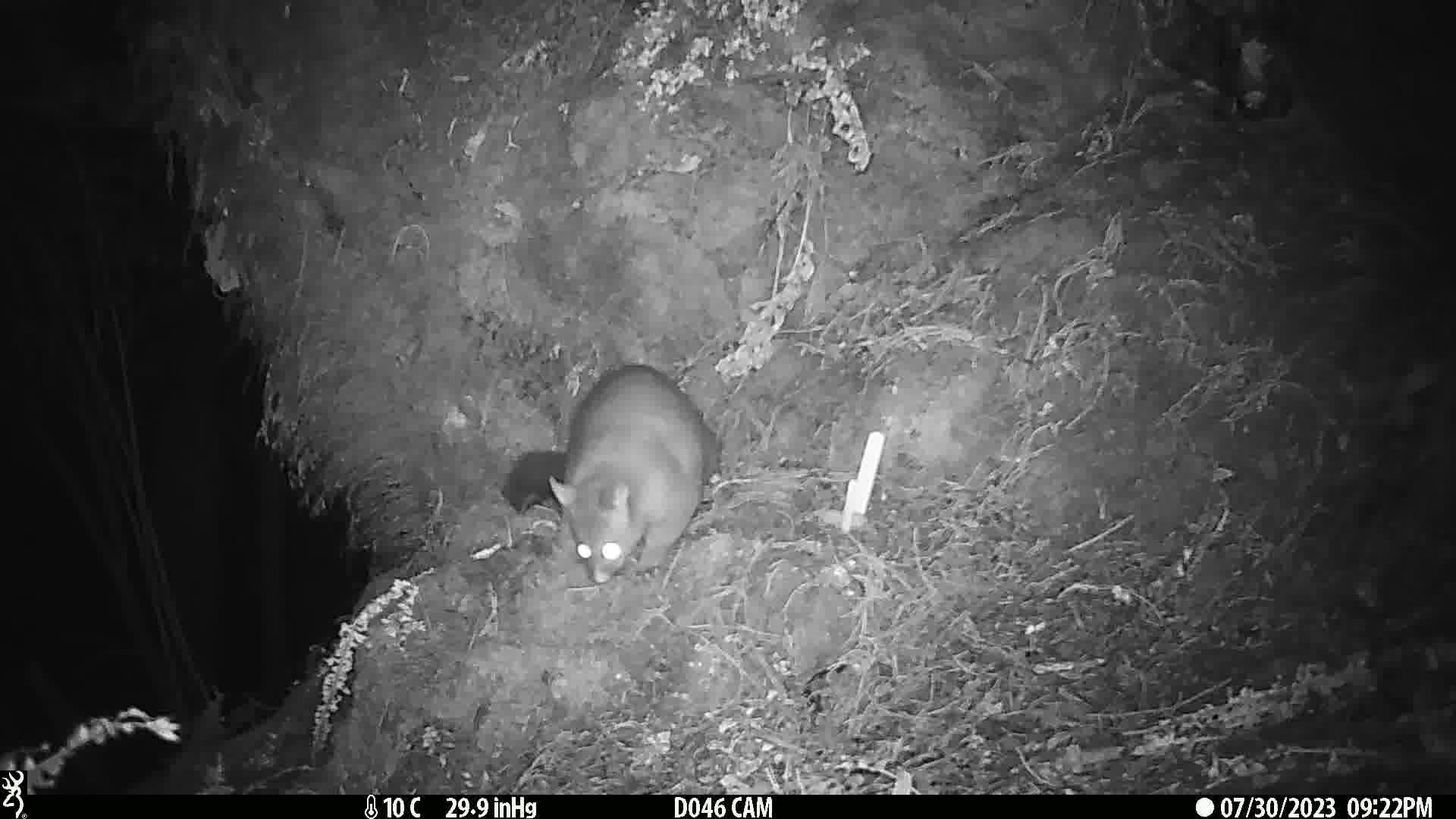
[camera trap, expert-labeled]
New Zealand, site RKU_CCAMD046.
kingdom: Animalia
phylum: Chordata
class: Mammalia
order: Diprotodontia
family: Phalangeridae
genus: Trichosurus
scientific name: Trichosurus vulpecula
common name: common brushtail possum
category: possum